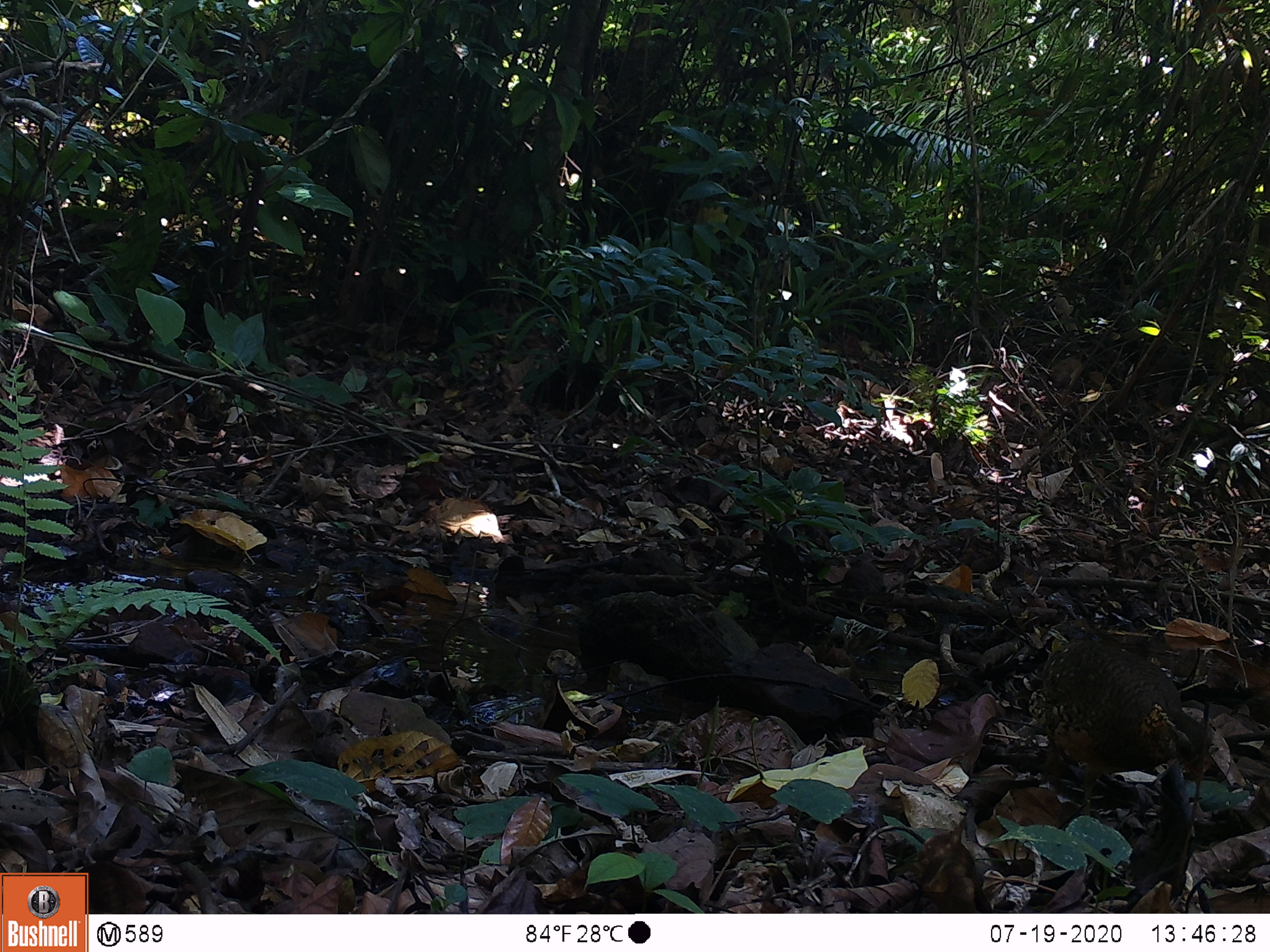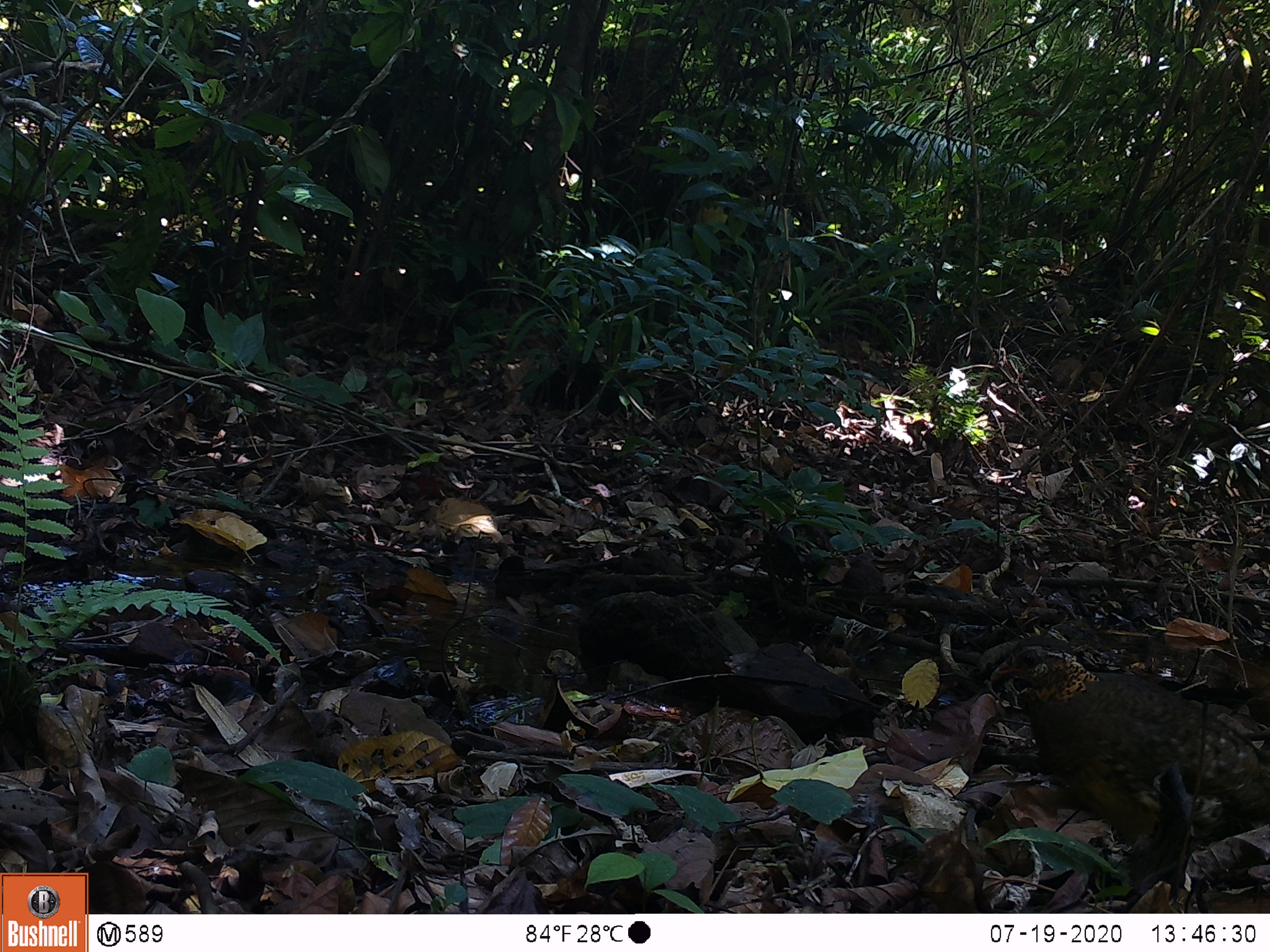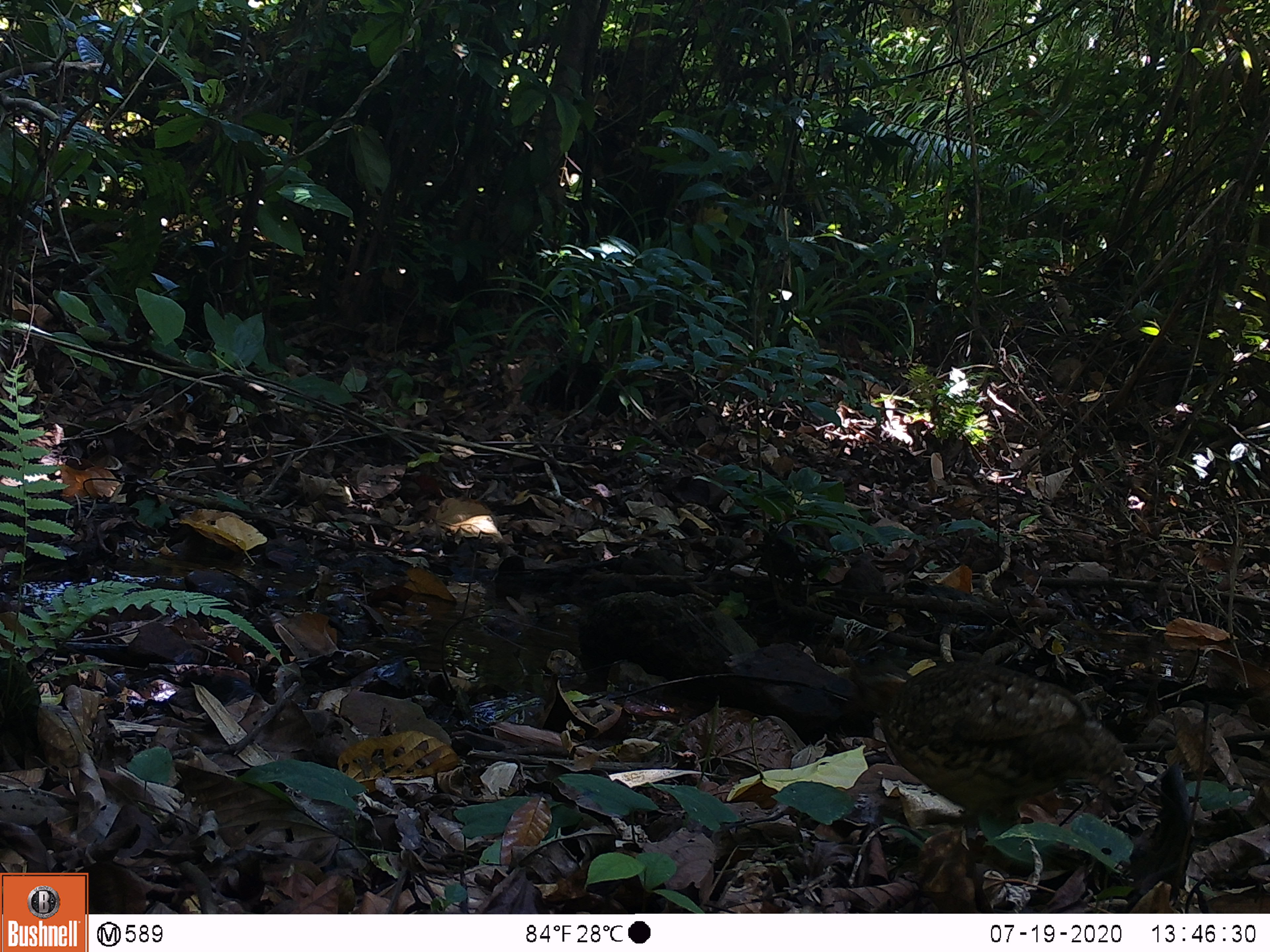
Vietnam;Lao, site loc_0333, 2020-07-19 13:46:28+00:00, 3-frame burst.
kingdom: Animalia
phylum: Chordata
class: Aves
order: Galliformes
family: Phasianidae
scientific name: Phasianidae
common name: partridge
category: unidentified partridge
Unidentified partridge (partridge) (Phasianidae). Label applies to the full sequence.